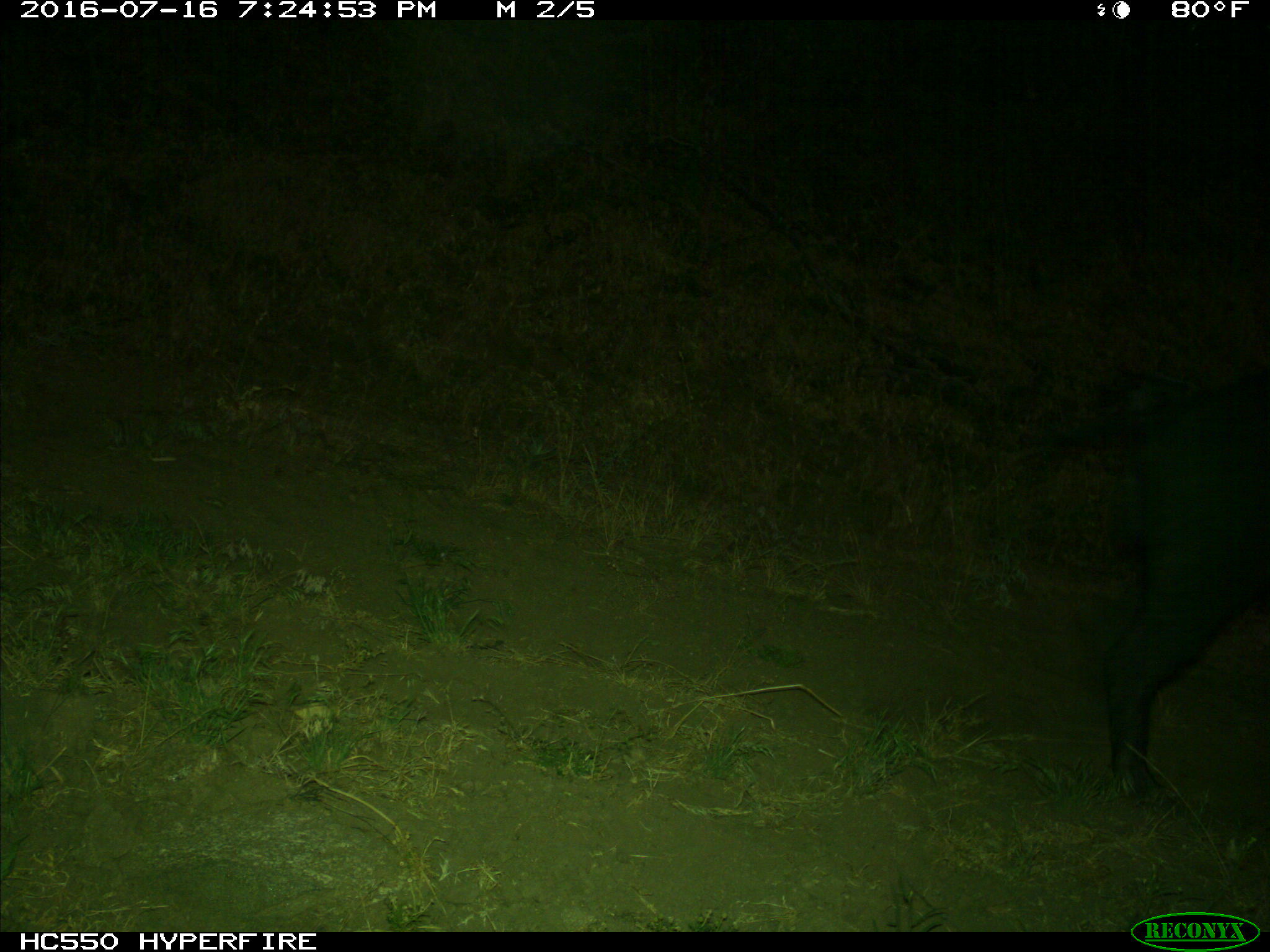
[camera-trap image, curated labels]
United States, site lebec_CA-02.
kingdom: Animalia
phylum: Chordata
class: Mammalia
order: Artiodactyla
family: Suidae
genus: Sus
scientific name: Sus scrofa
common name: wild boar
Sus scrofa (wild boar).